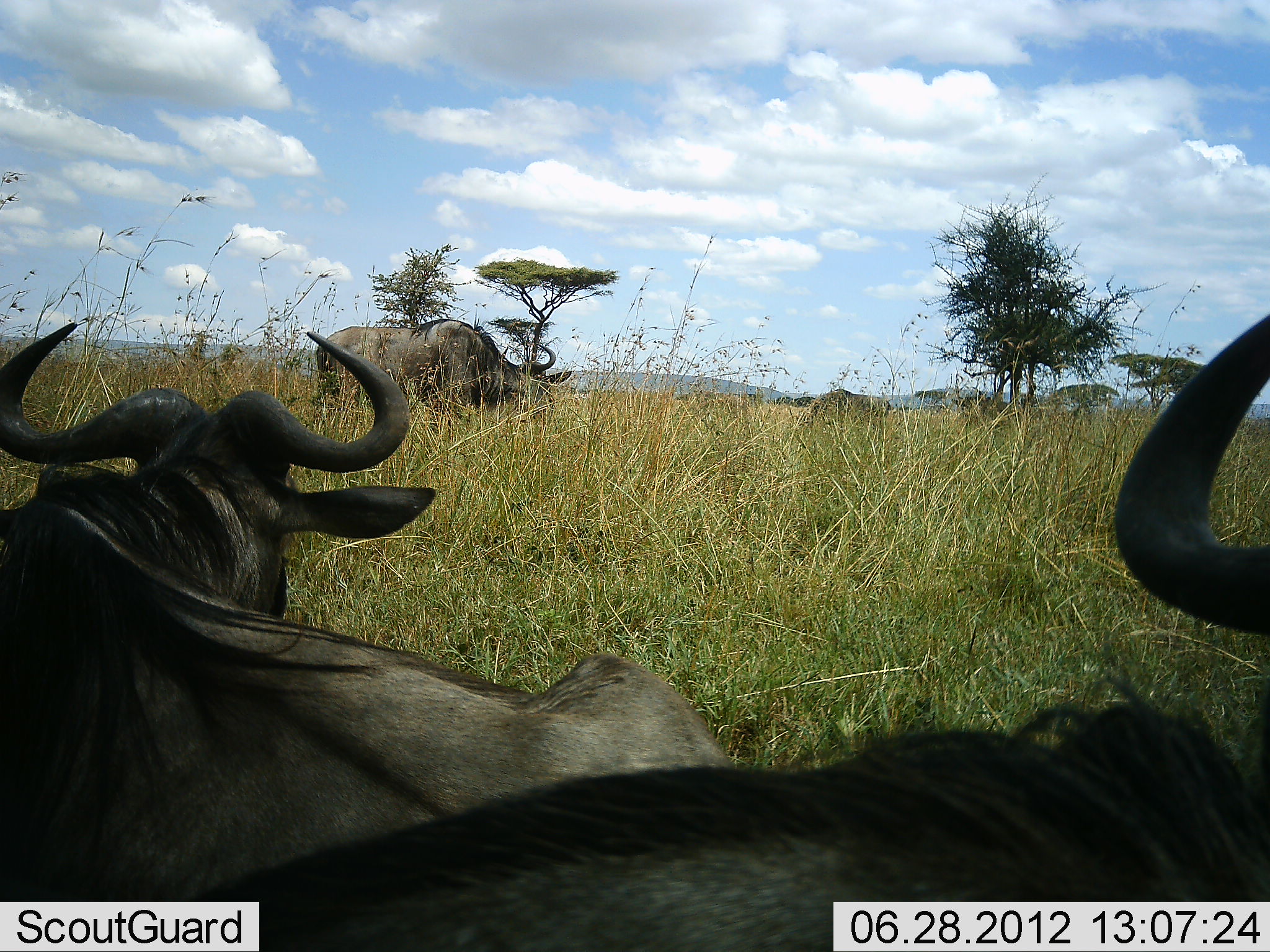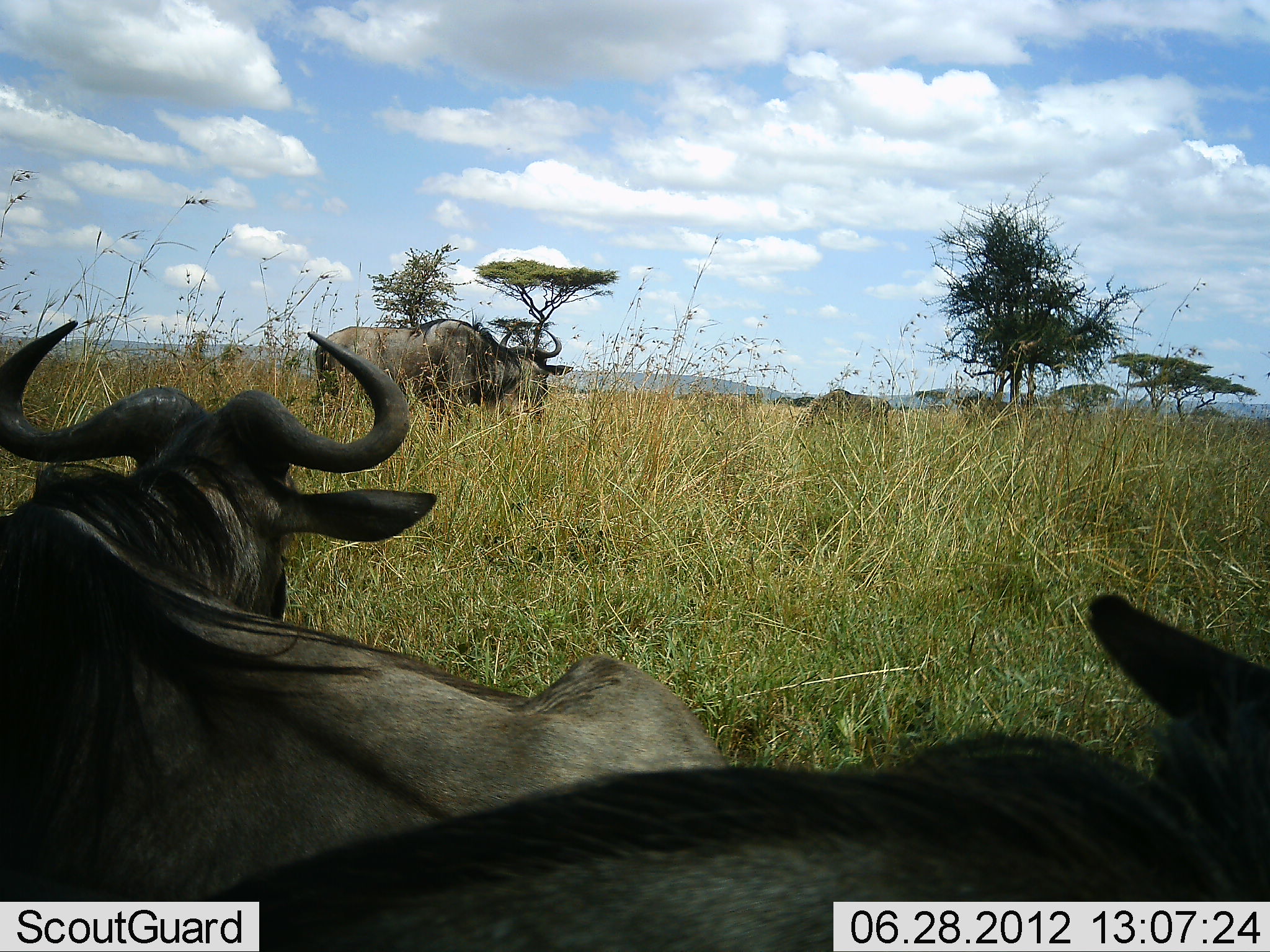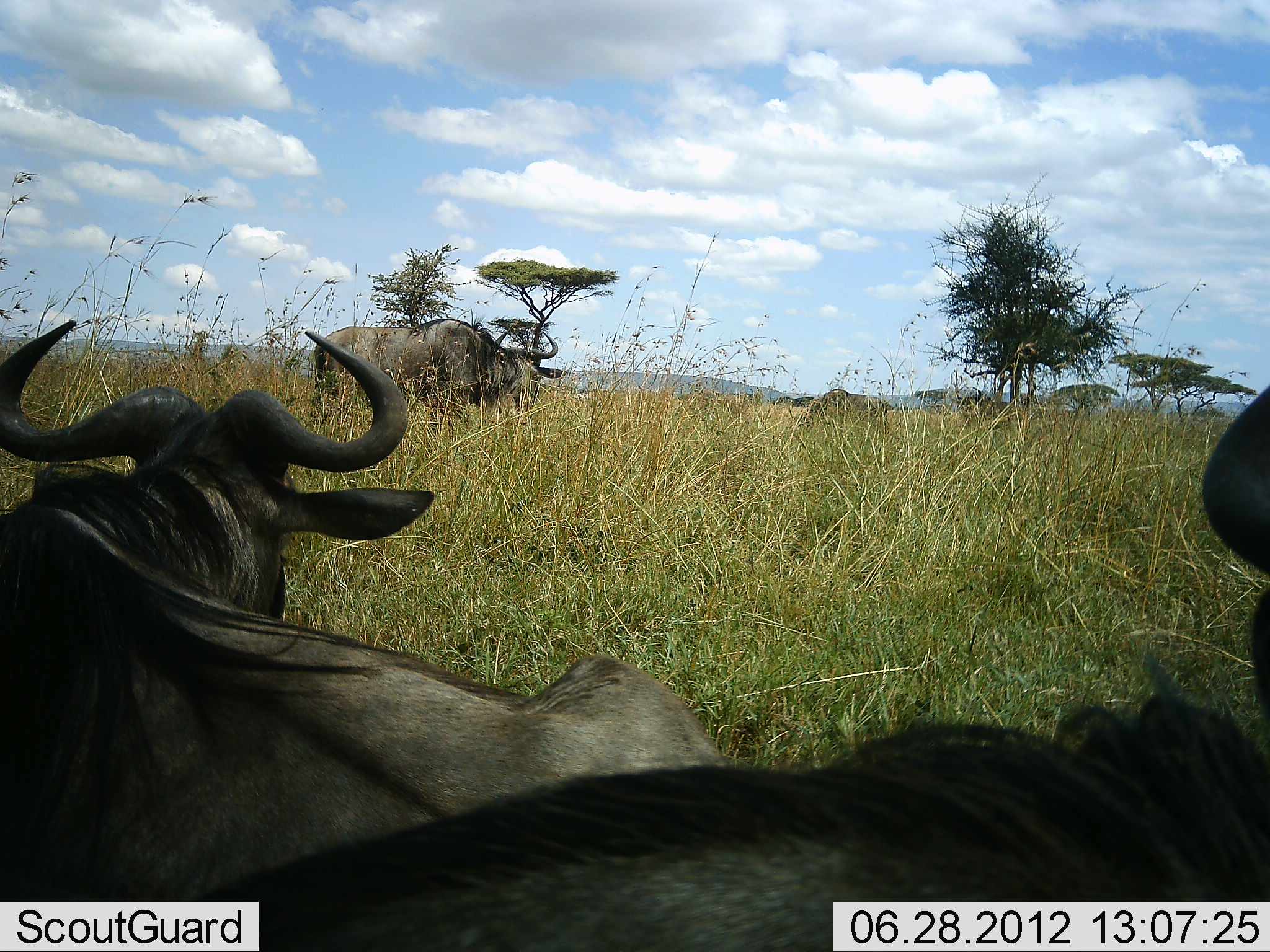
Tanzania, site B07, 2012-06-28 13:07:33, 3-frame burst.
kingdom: Animalia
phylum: Chordata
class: Mammalia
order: Artiodactyla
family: Bovidae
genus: Connochaetes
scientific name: Connochaetes taurinus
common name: blue wildebeest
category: wildebeest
Wildebeest (blue wildebeest) (Connochaetes taurinus), count 3. Behavior (volunteer vote fractions): standing 70%, resting 100%, moving 0%, interacting 0%. Young present (vote fraction): 0%. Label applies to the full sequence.